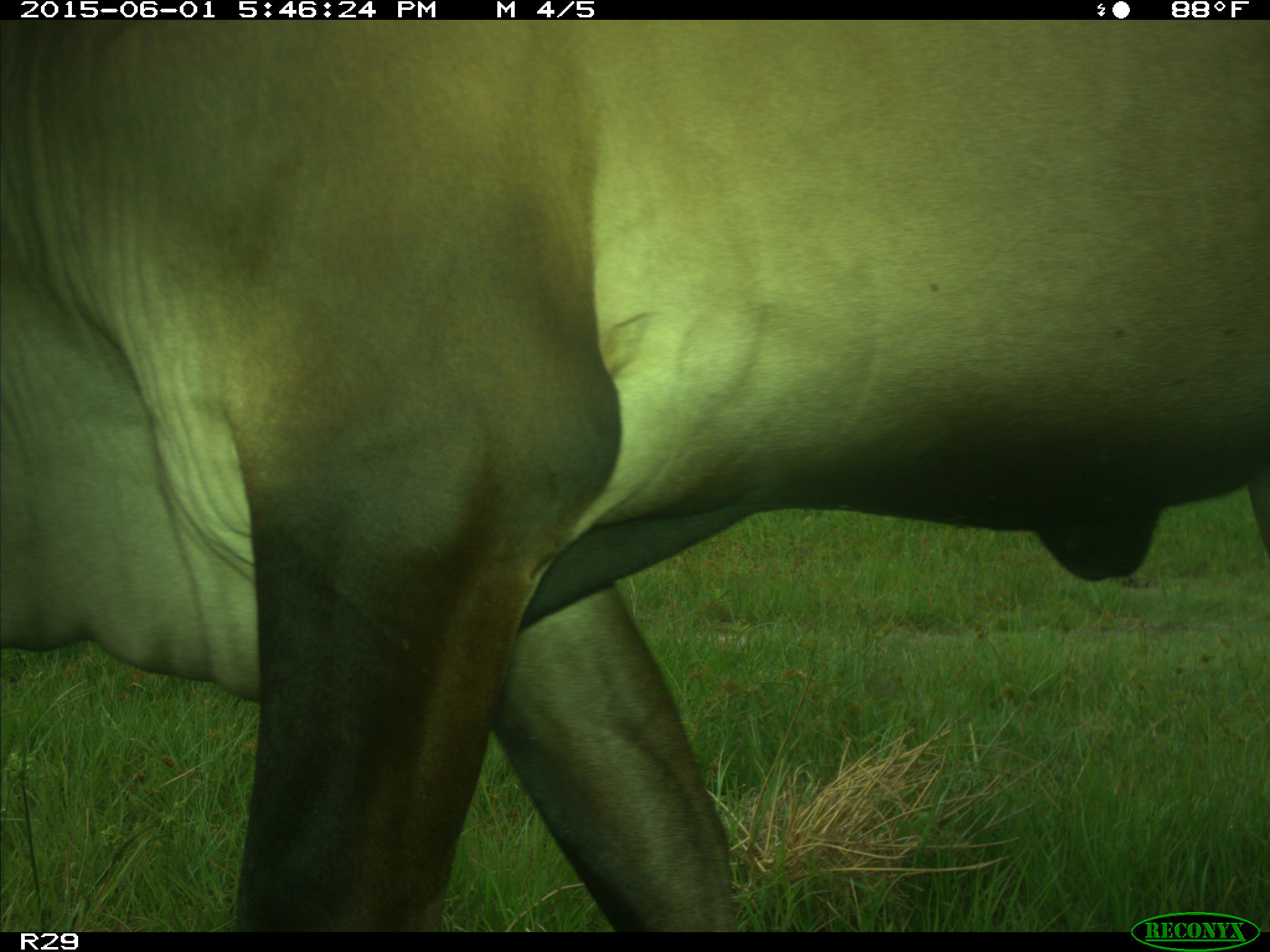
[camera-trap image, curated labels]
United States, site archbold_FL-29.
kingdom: Animalia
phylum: Chordata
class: Mammalia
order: Artiodactyla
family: Bovidae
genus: Bos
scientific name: Bos taurus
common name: domestic cow